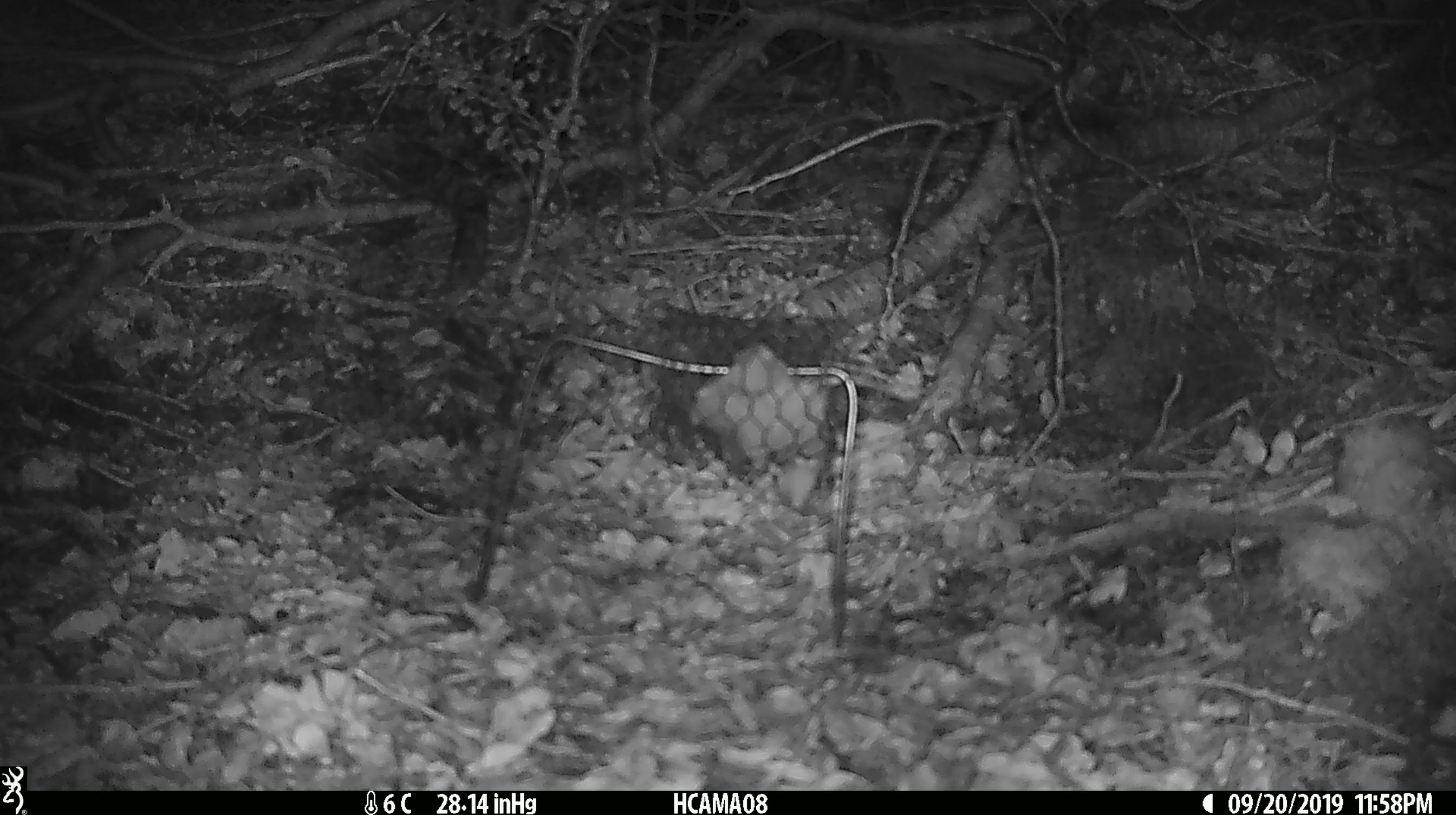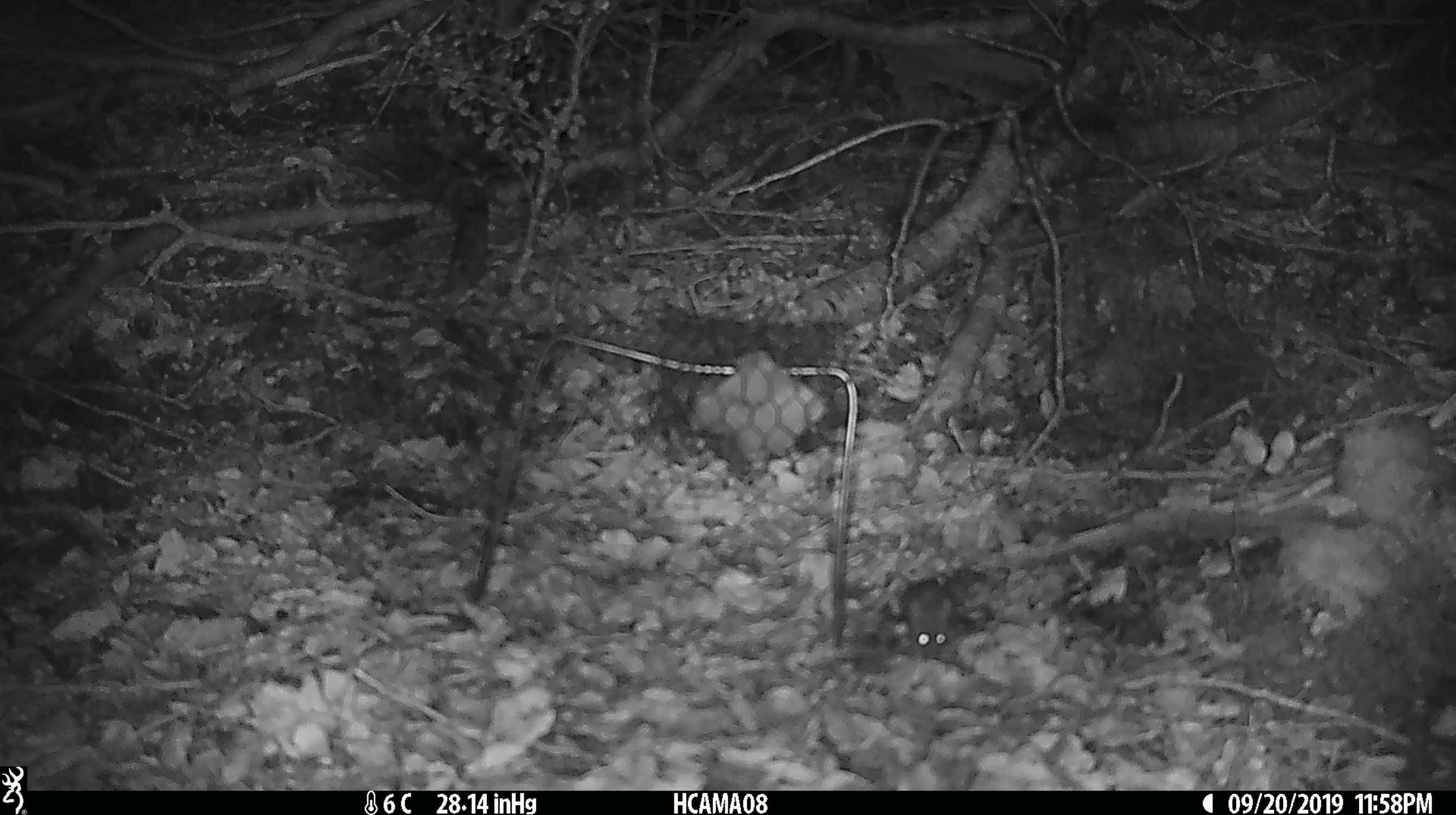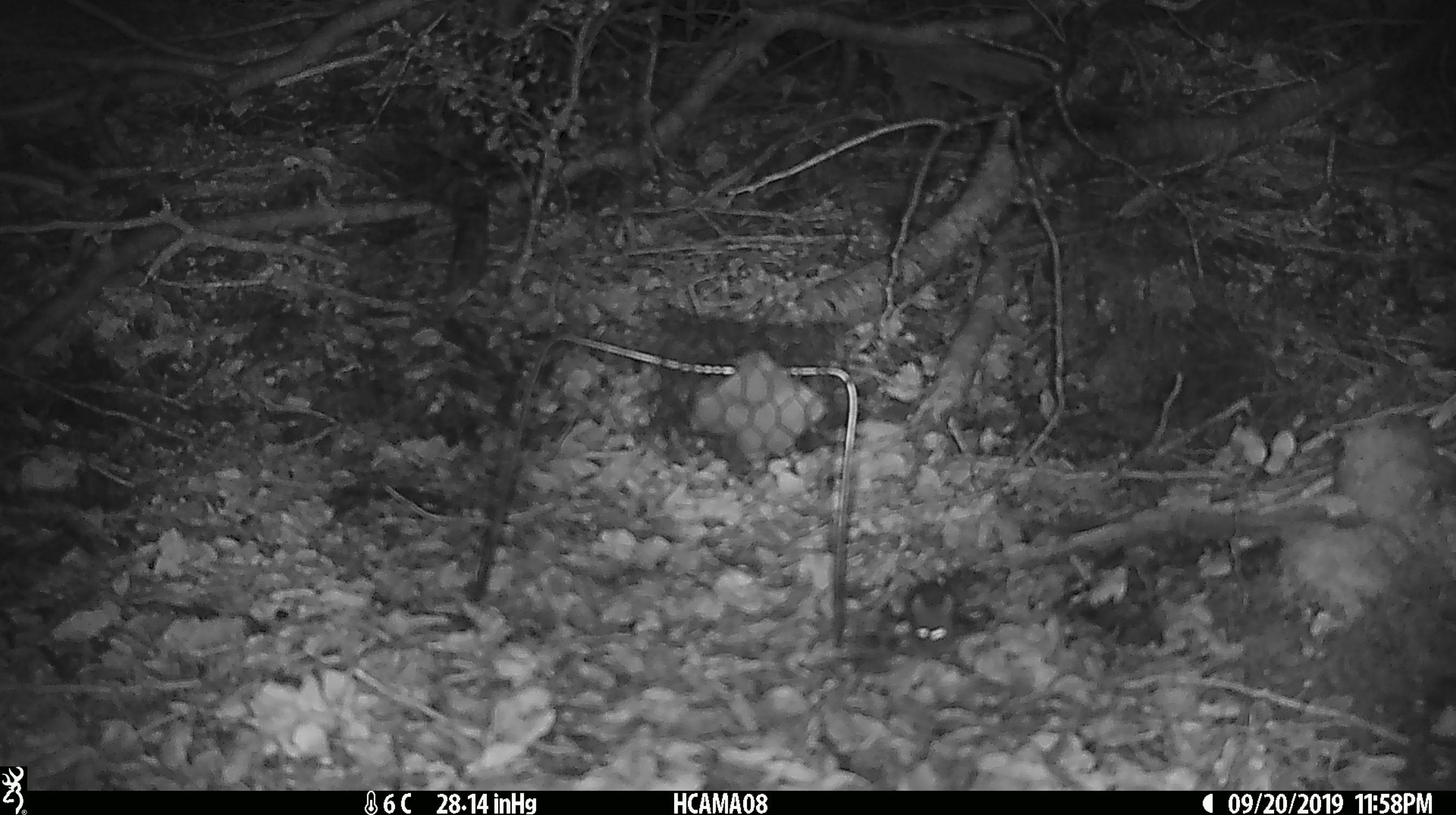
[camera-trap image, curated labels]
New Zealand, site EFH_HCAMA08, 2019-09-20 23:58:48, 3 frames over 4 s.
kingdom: Animalia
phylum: Chordata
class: Mammalia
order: Rodentia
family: Muridae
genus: Mus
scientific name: Mus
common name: mouse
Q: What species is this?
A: Mouse (Mus).